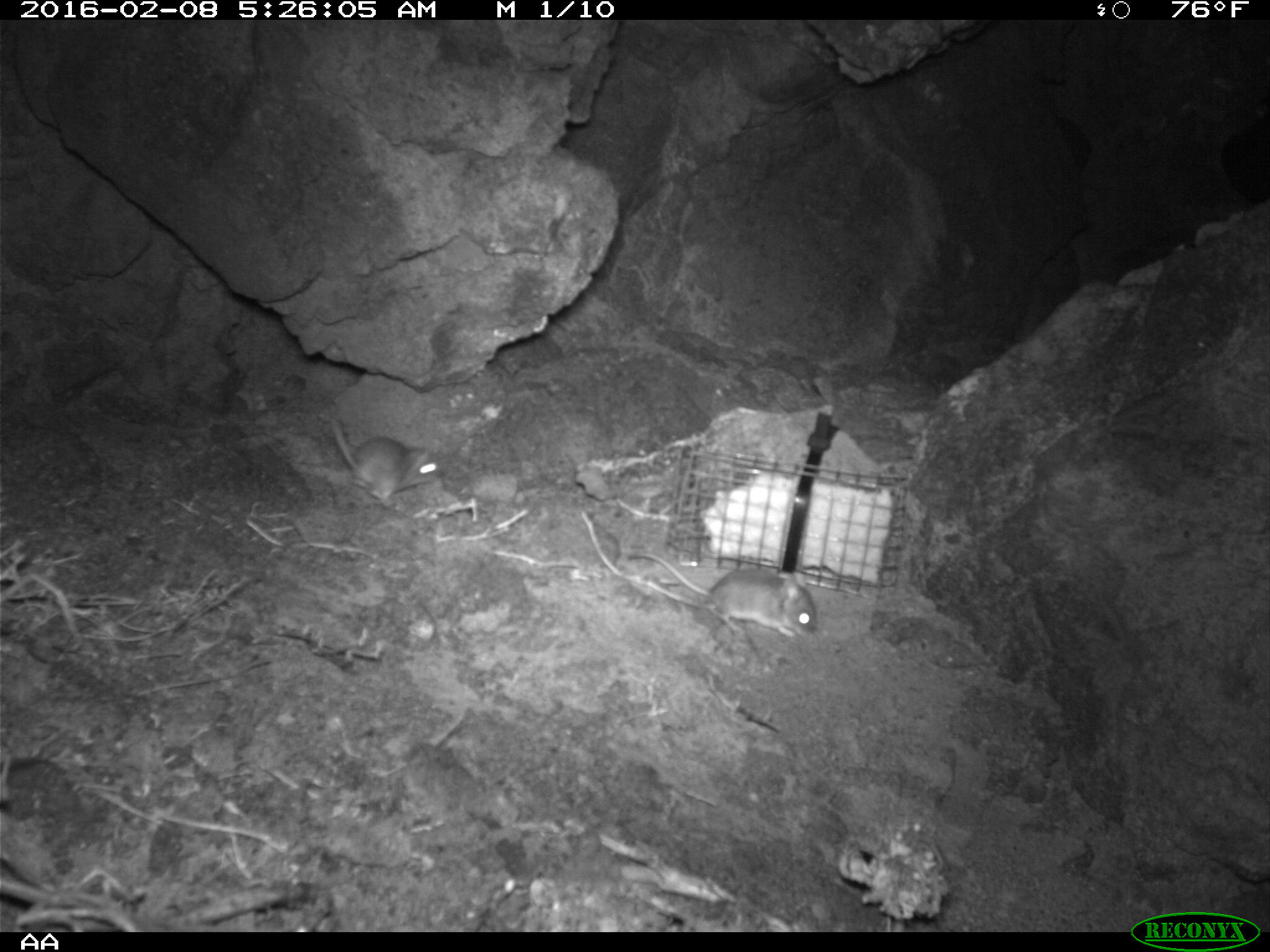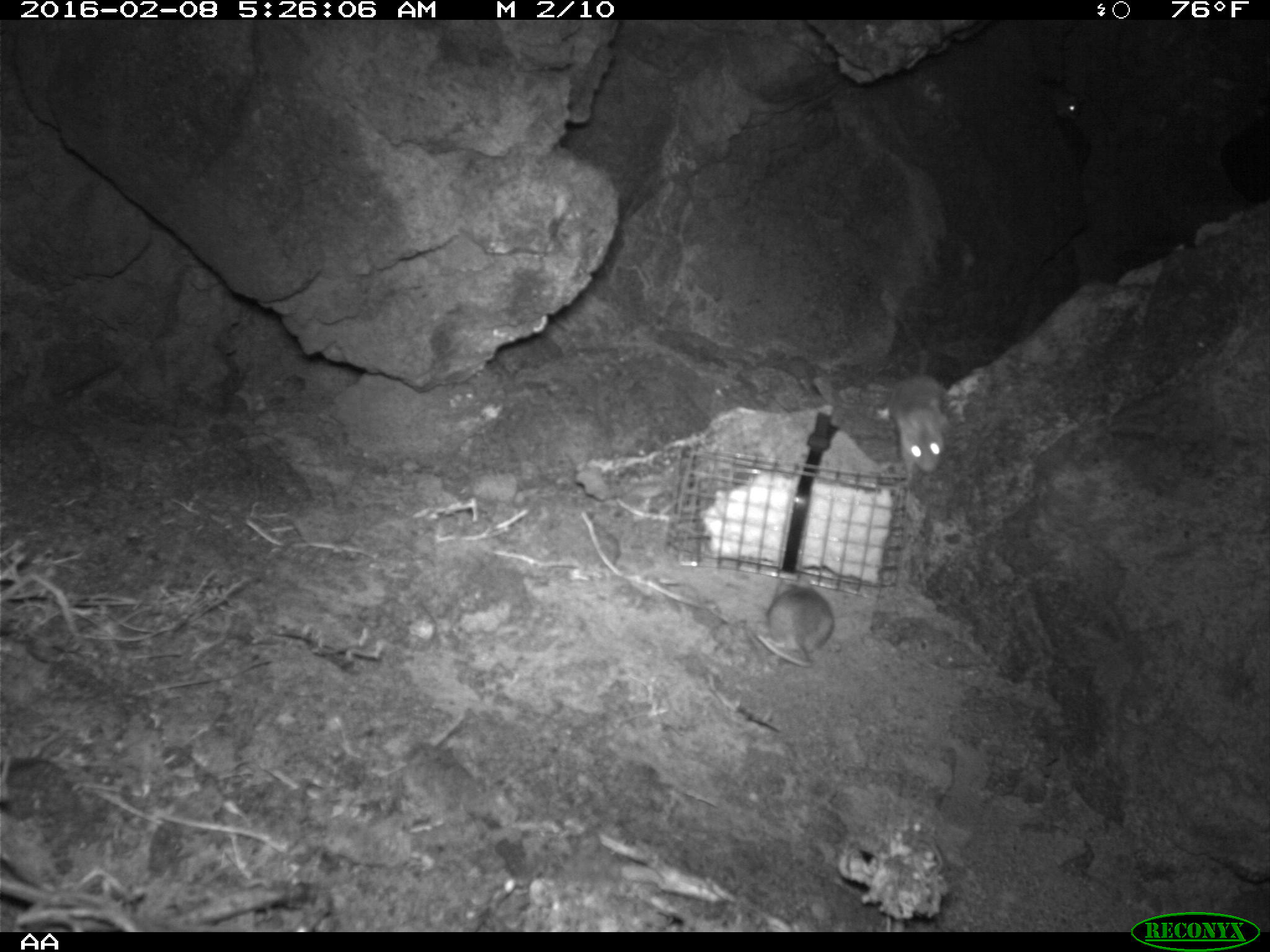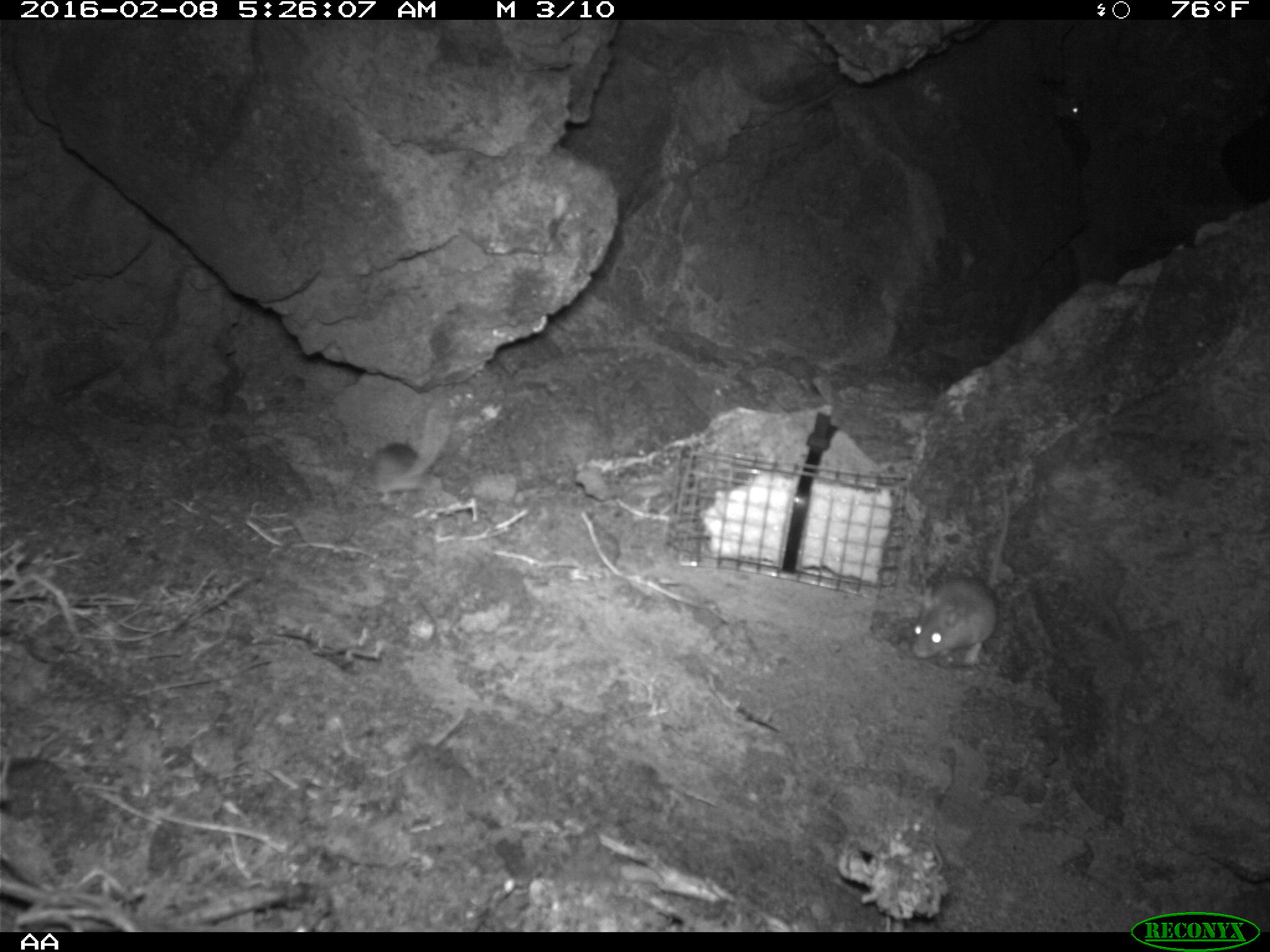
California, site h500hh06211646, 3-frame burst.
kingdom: Animalia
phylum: Chordata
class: Mammalia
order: Rodentia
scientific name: Rodentia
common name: rodent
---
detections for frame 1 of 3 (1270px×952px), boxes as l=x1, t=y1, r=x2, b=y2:
rodent: l=631, t=554, r=819, b=640; l=327, t=418, r=447, b=511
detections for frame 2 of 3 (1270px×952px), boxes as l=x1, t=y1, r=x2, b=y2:
rodent: l=886, t=350, r=945, b=480; l=755, t=571, r=833, b=667; l=1051, t=83, r=1085, b=120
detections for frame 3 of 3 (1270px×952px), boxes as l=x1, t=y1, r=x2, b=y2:
rodent: l=906, t=471, r=1009, b=665; l=352, t=407, r=452, b=512; l=1057, t=94, r=1086, b=121